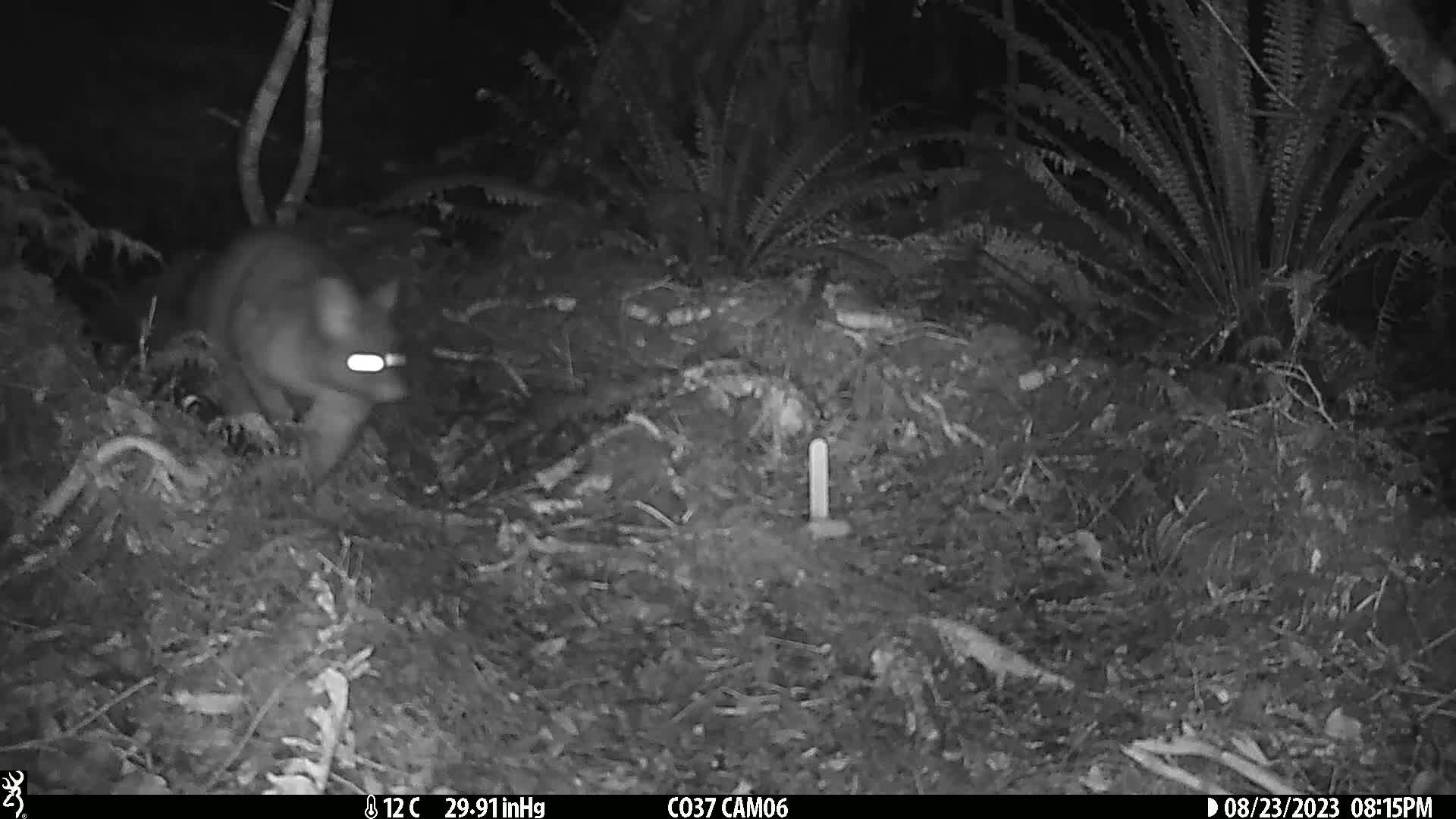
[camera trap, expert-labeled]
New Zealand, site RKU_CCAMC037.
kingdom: Animalia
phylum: Chordata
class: Mammalia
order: Diprotodontia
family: Phalangeridae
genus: Trichosurus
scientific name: Trichosurus vulpecula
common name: common brushtail possum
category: possum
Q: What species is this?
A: Possum (common brushtail possum) (Trichosurus vulpecula).